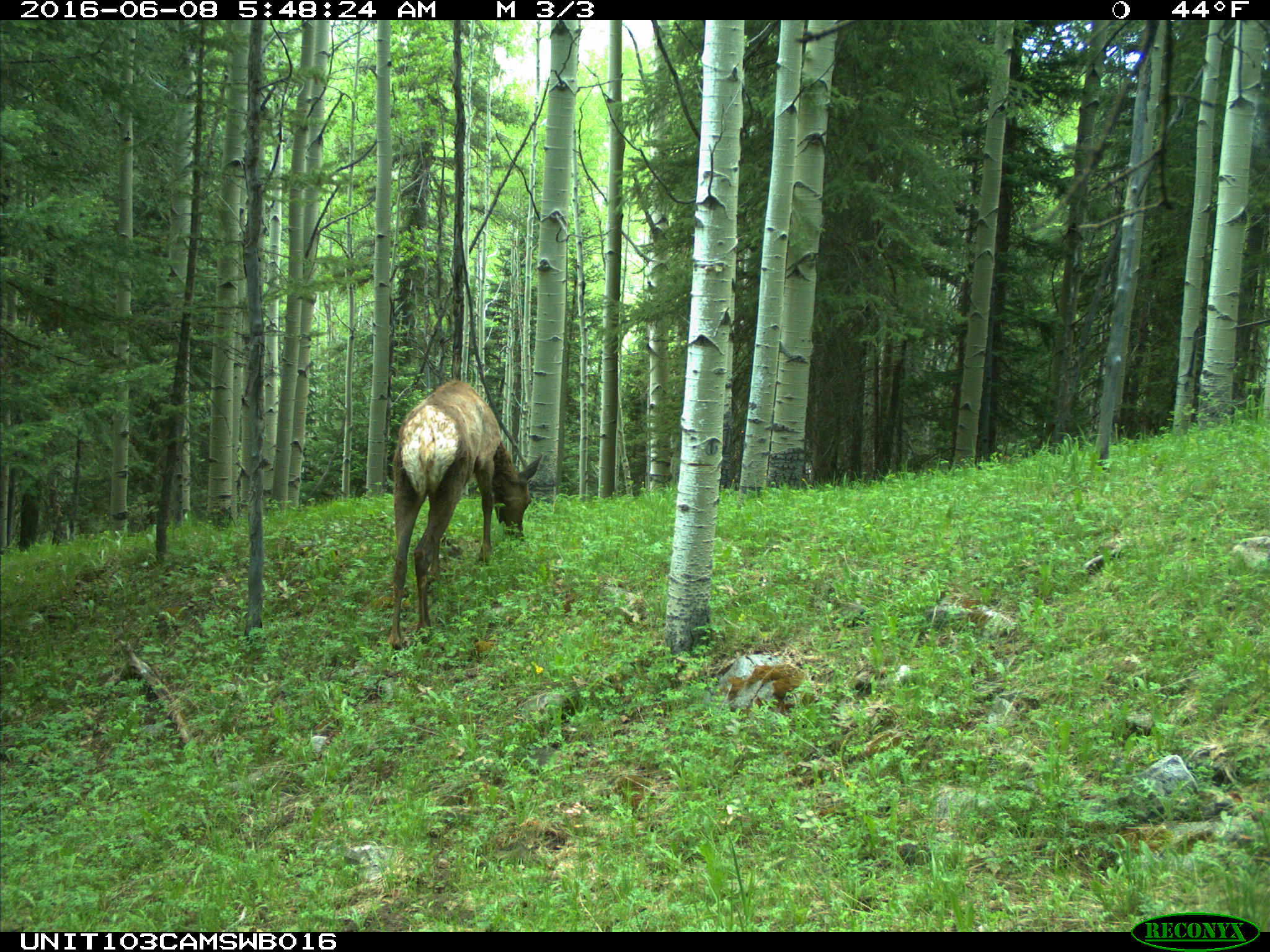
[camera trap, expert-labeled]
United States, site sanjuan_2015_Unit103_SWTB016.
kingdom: Animalia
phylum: Chordata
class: Mammalia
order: Artiodactyla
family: Cervidae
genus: Cervus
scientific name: Cervus elaphus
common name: red deer